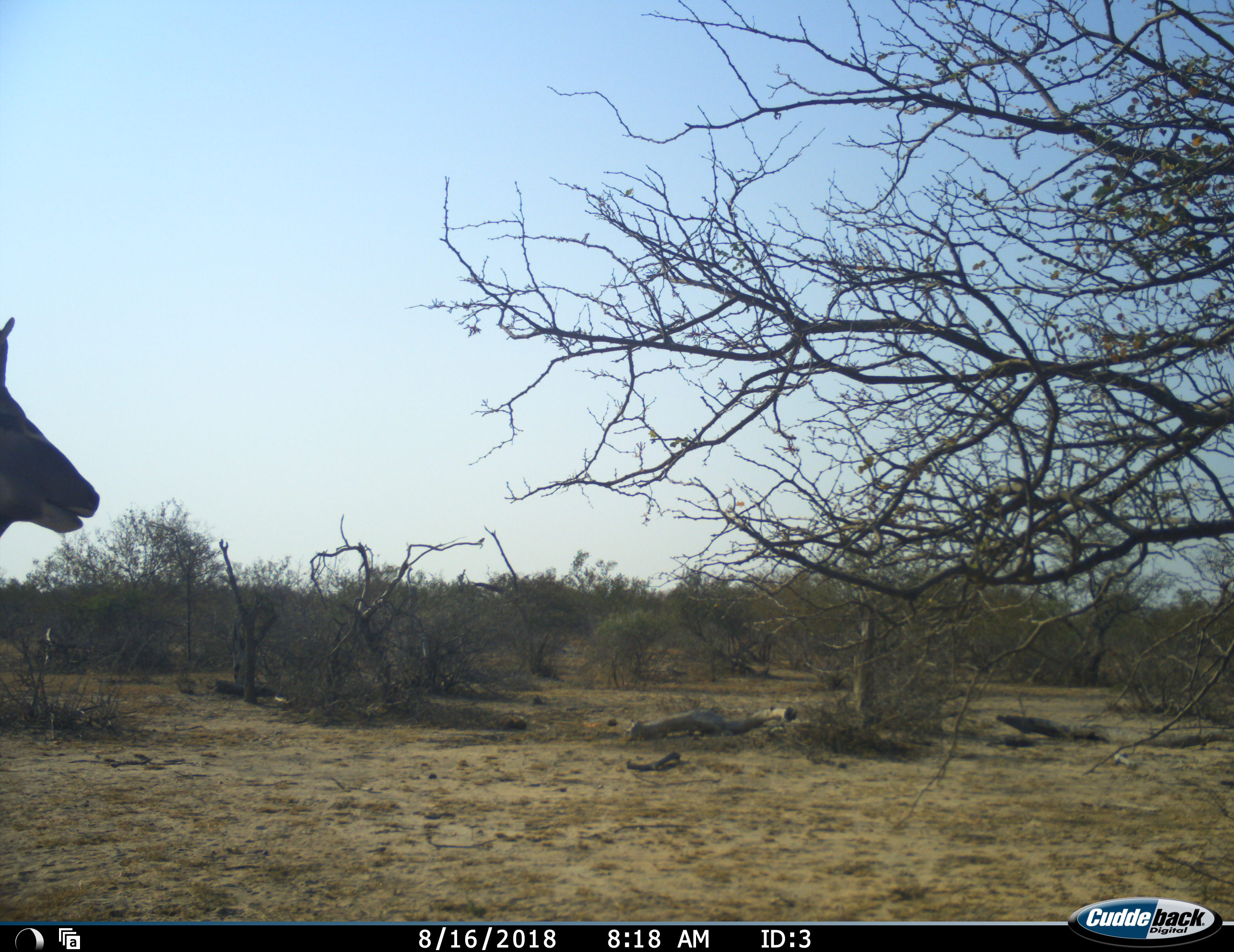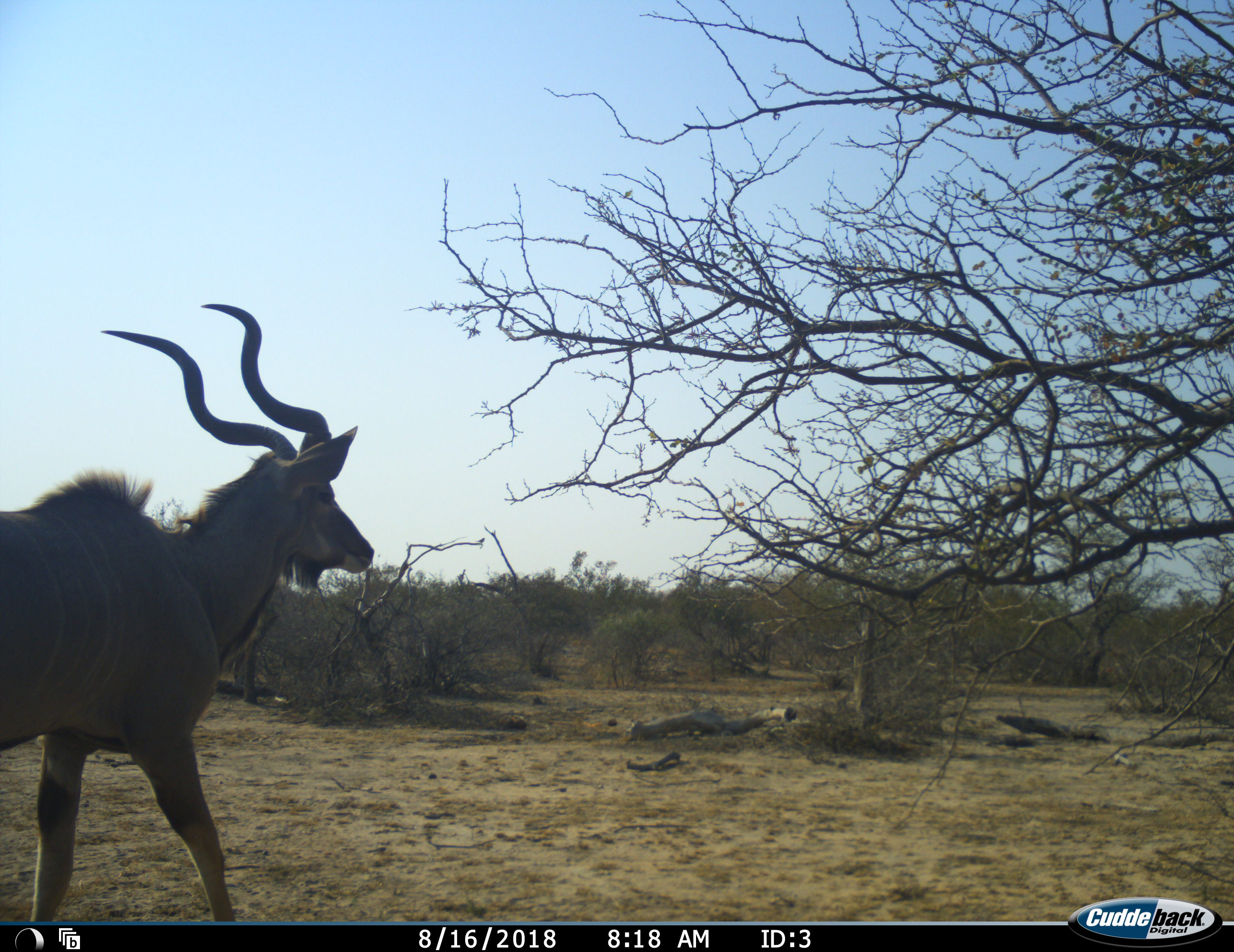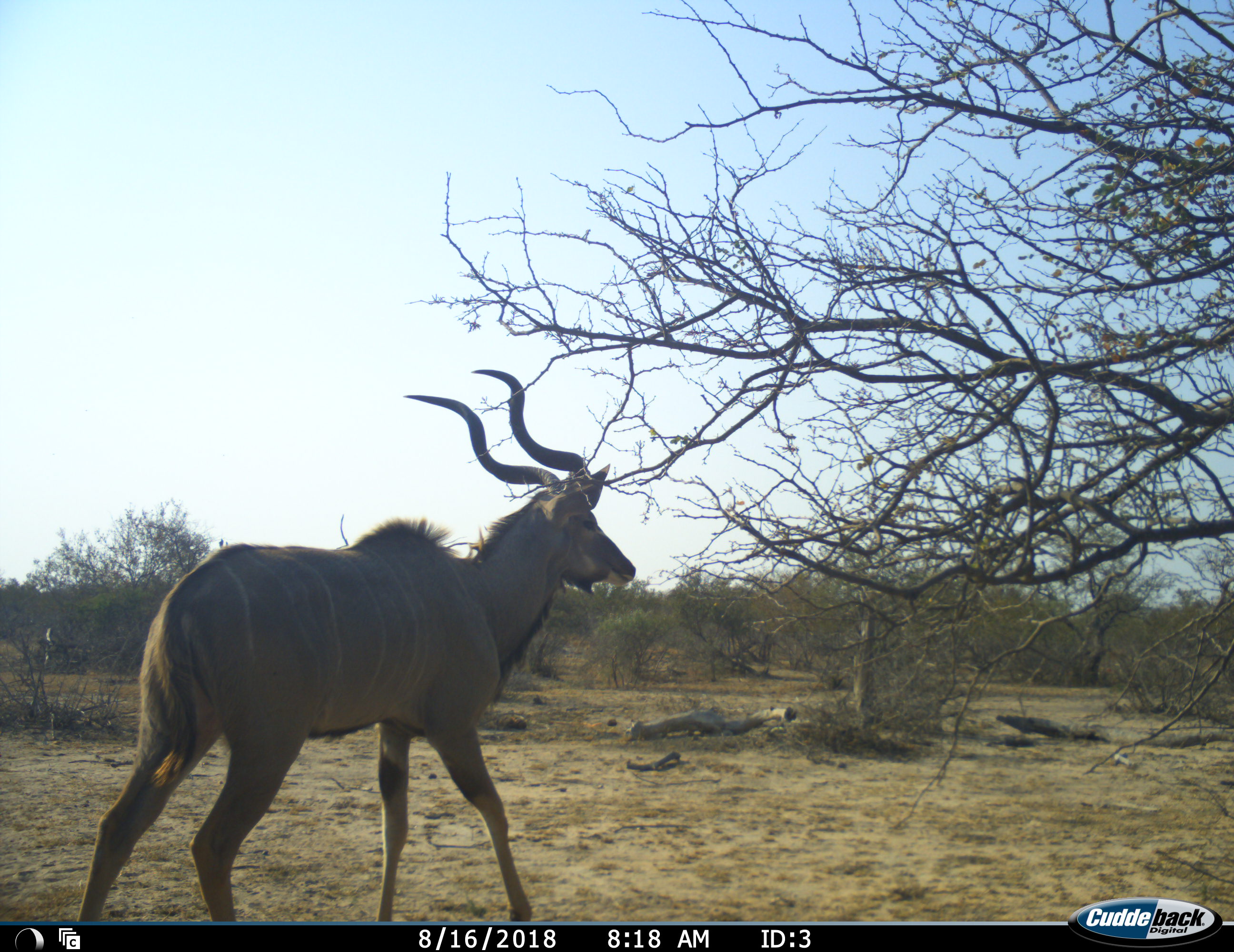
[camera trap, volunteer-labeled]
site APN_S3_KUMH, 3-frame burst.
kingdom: Animalia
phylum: Chordata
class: Mammalia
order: Artiodactyla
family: Bovidae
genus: Tragelaphus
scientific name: Tragelaphus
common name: kudu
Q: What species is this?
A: Kudu (Tragelaphus).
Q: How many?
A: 1.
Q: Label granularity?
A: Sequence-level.